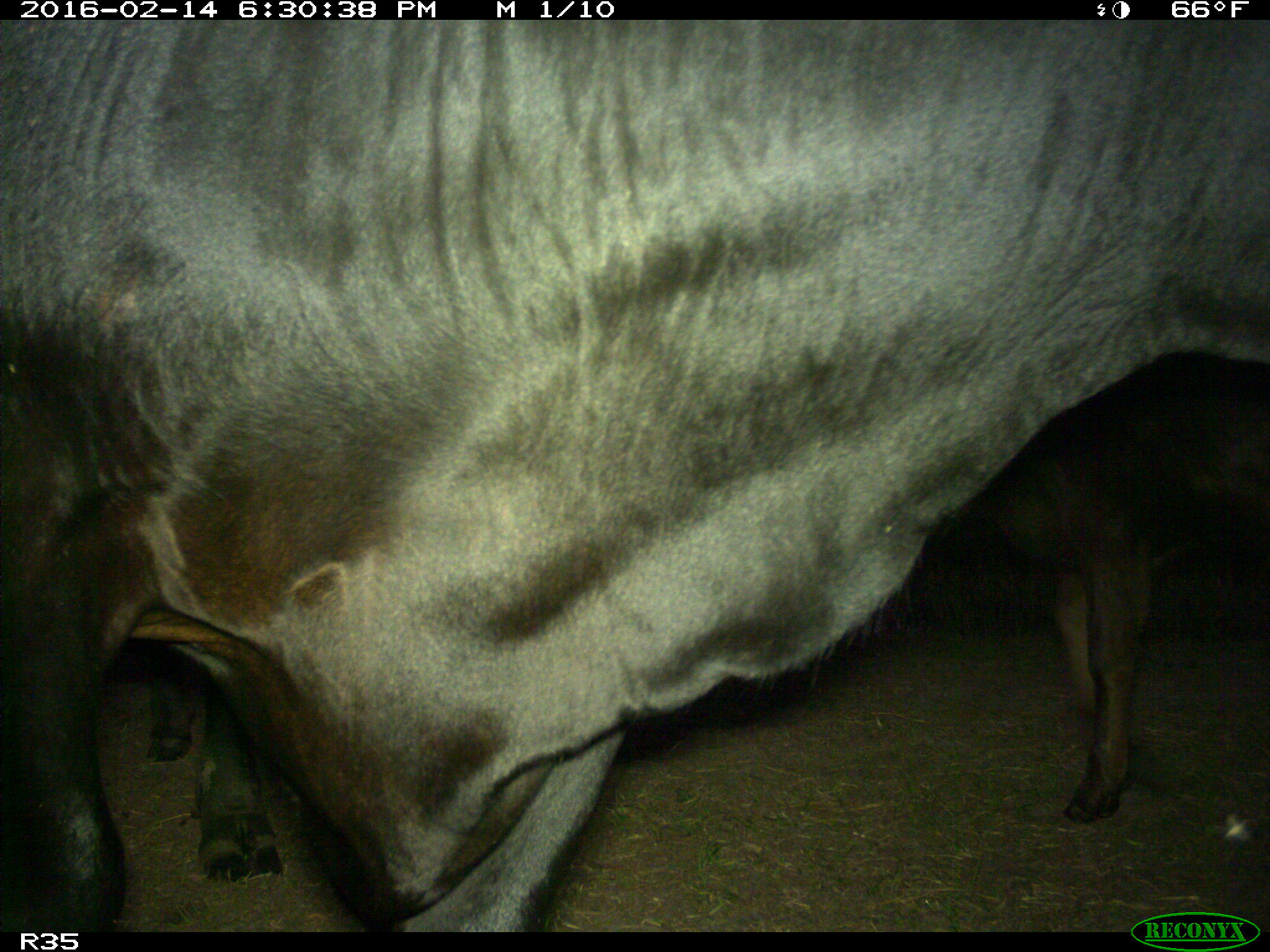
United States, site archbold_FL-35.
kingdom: Animalia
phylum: Chordata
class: Mammalia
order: Artiodactyla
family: Bovidae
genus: Bos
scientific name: Bos taurus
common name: domestic cow